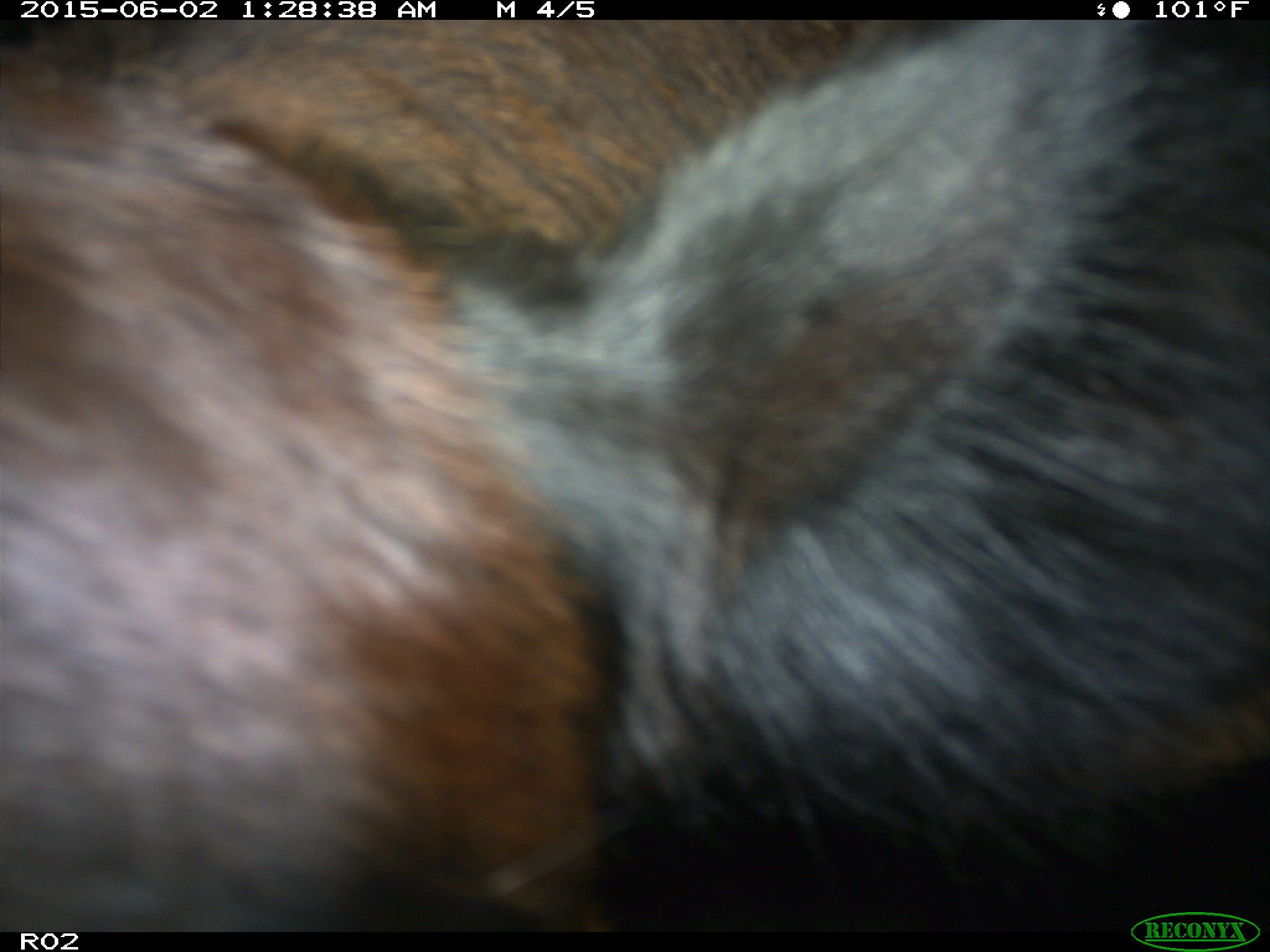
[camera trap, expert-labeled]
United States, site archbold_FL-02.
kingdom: Animalia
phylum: Chordata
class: Mammalia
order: Artiodactyla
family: Bovidae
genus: Bos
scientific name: Bos taurus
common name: domestic cow